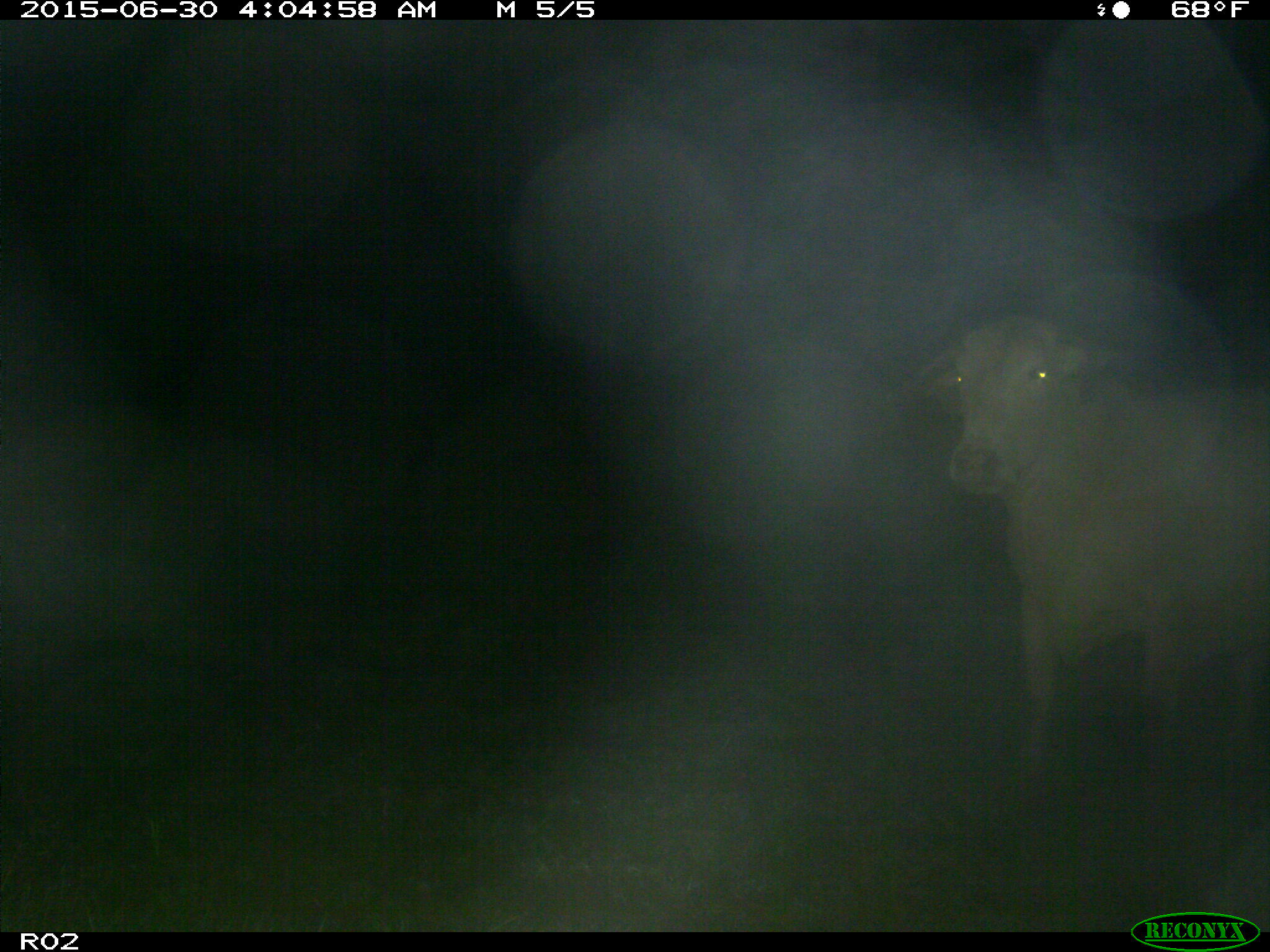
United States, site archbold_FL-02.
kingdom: Animalia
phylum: Chordata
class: Mammalia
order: Artiodactyla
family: Bovidae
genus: Bos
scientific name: Bos taurus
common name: domestic cow